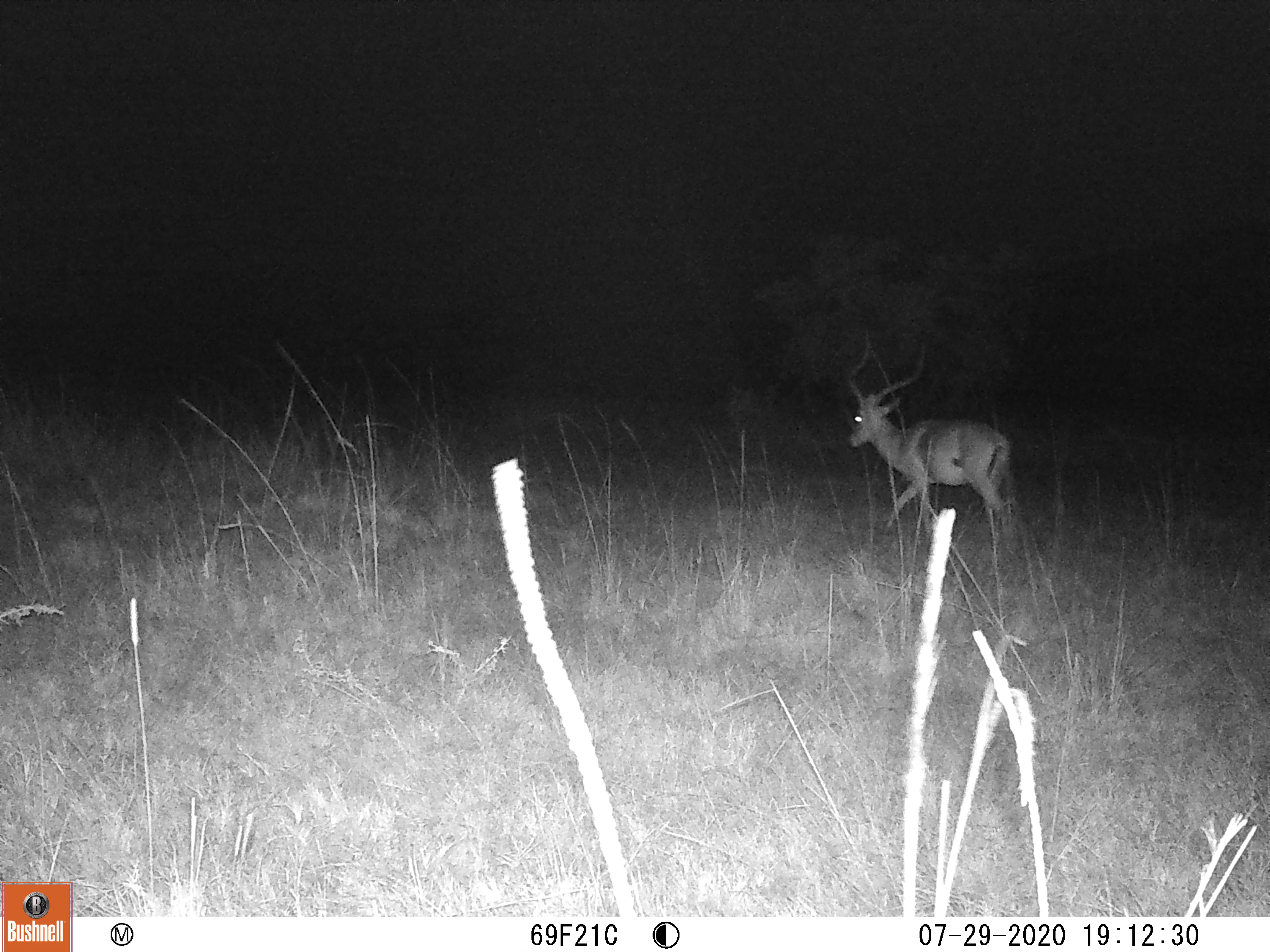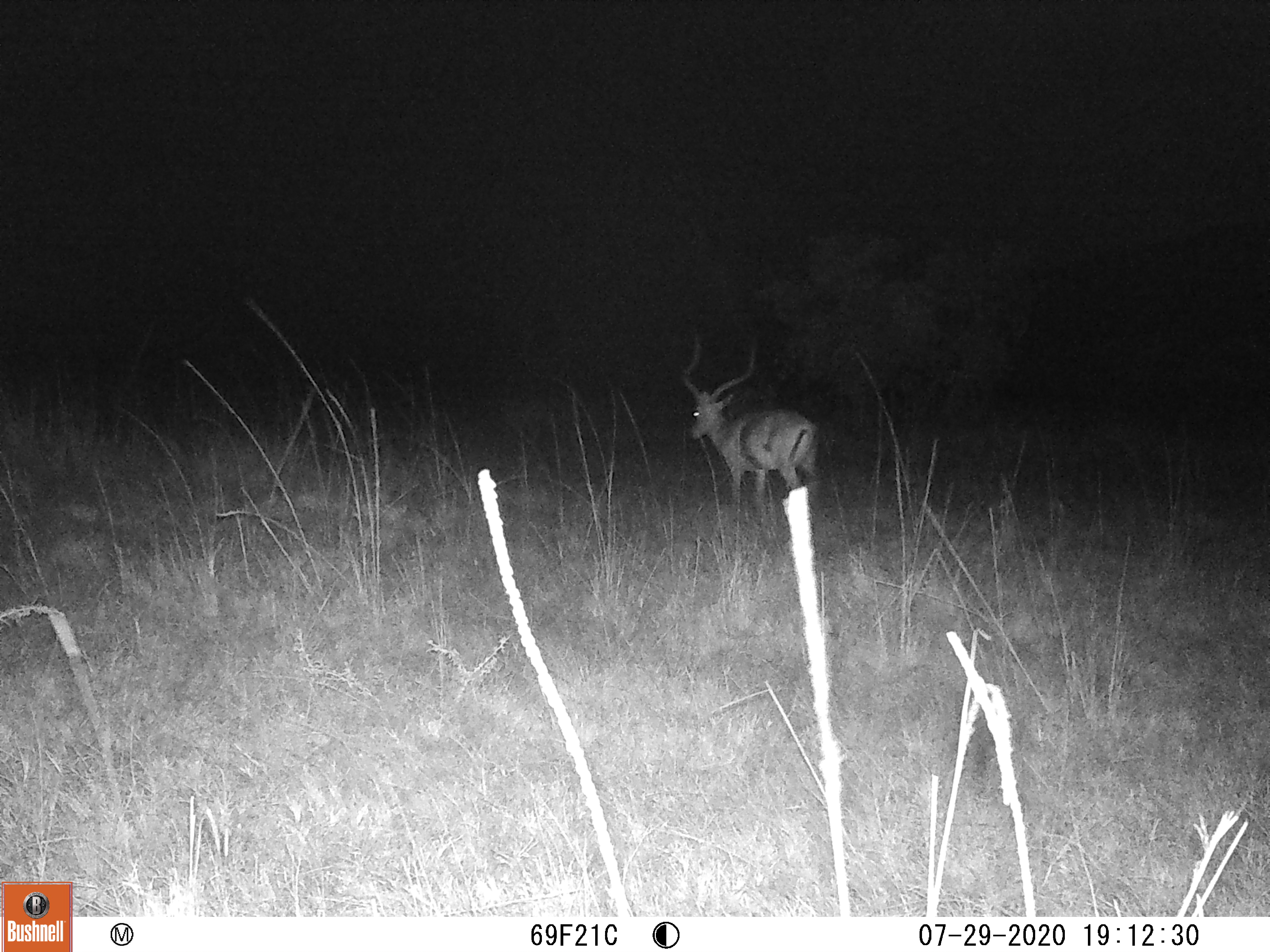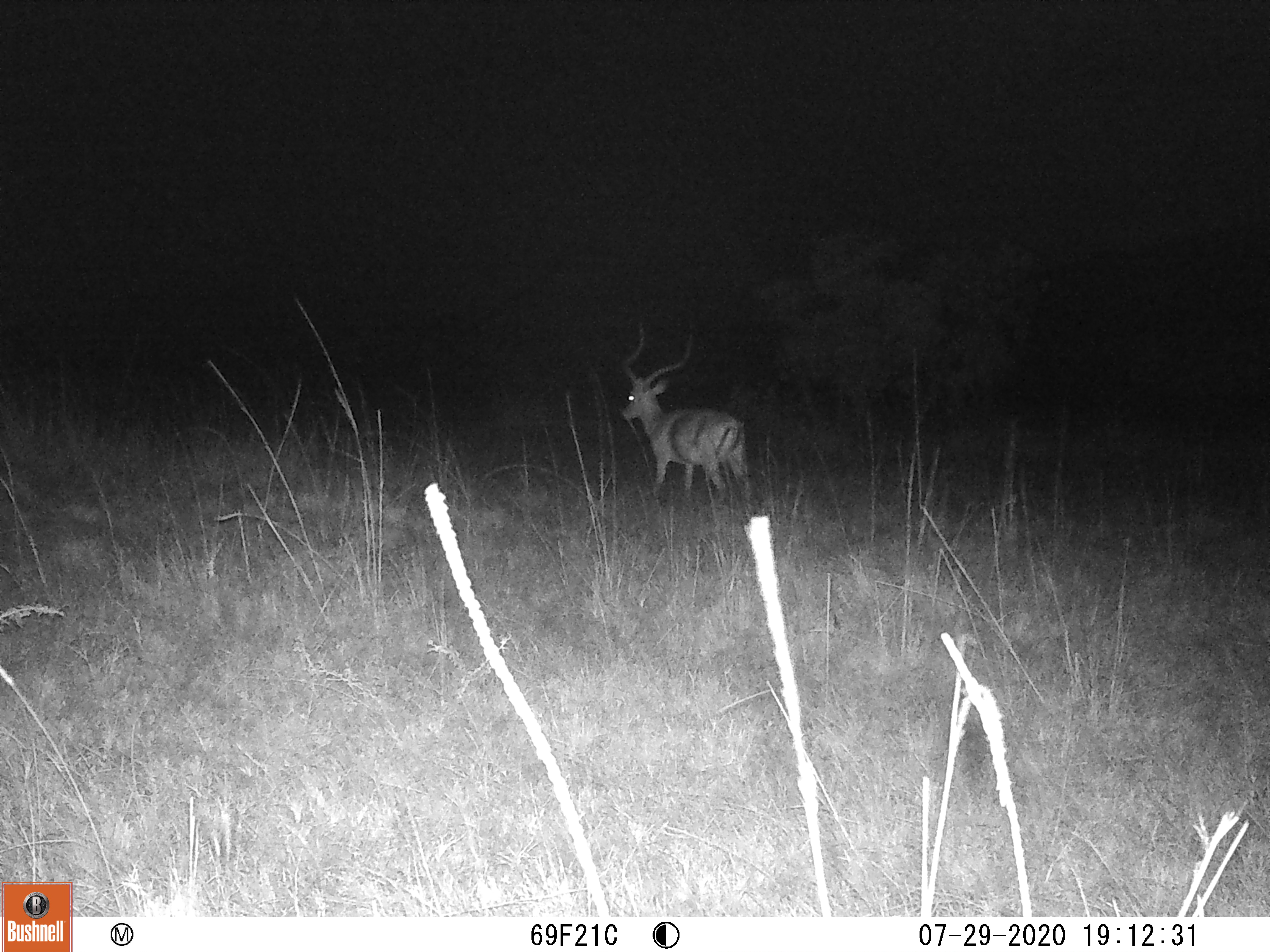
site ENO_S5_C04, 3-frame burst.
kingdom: Animalia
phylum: Chordata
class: Mammalia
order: Artiodactyla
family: Bovidae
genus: Aepyceros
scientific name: Aepyceros melampus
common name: impala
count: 1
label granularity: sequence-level